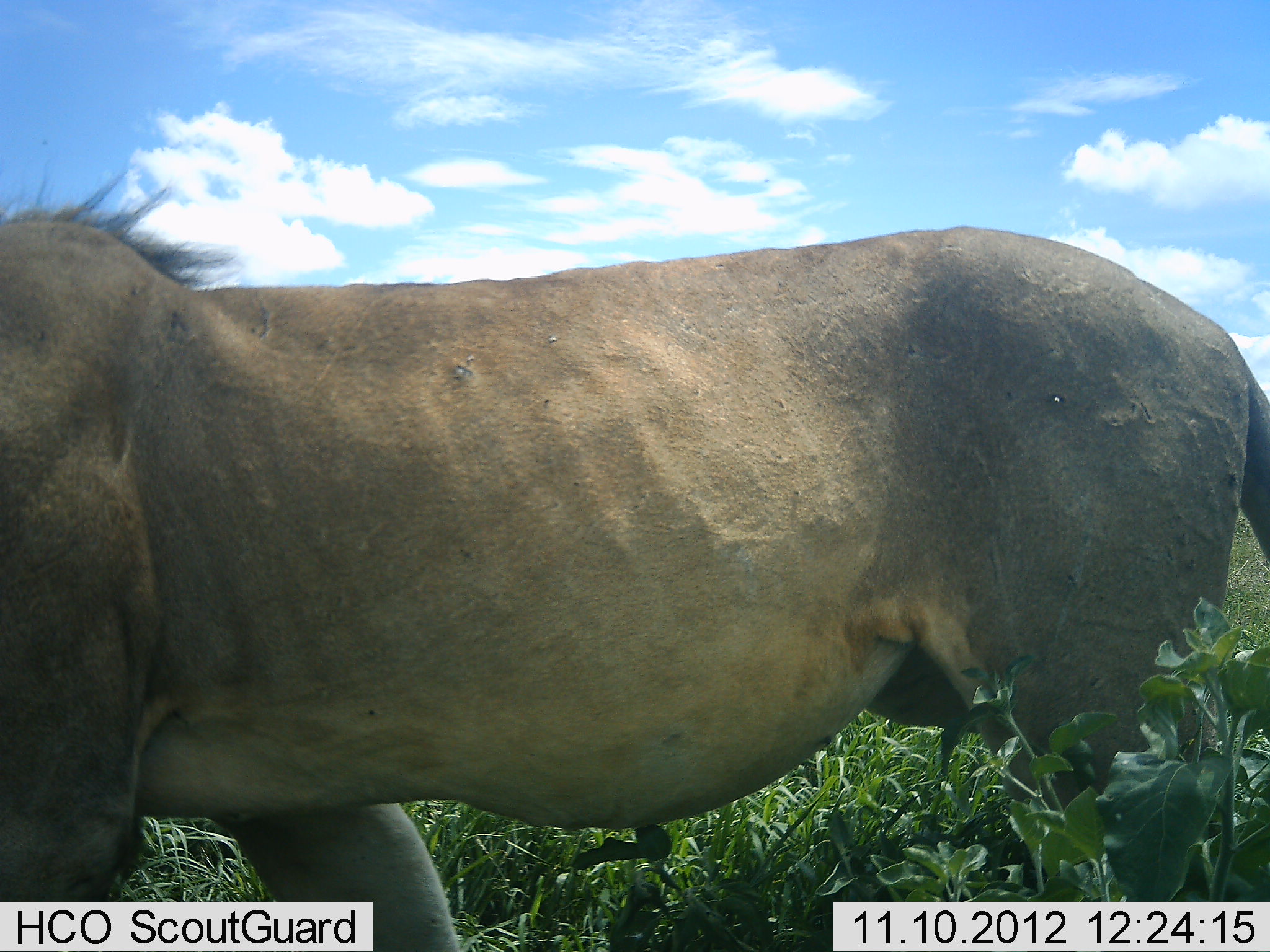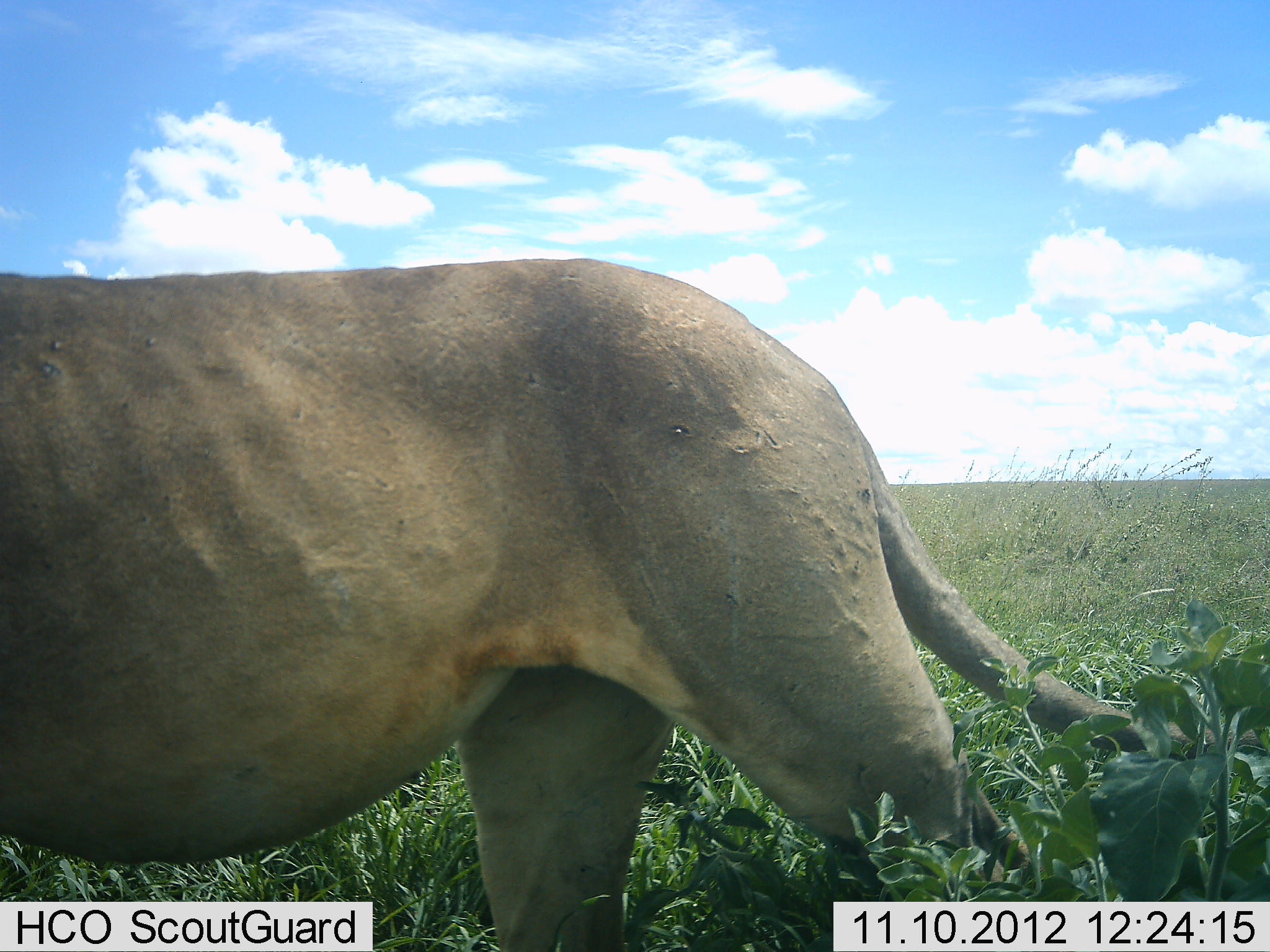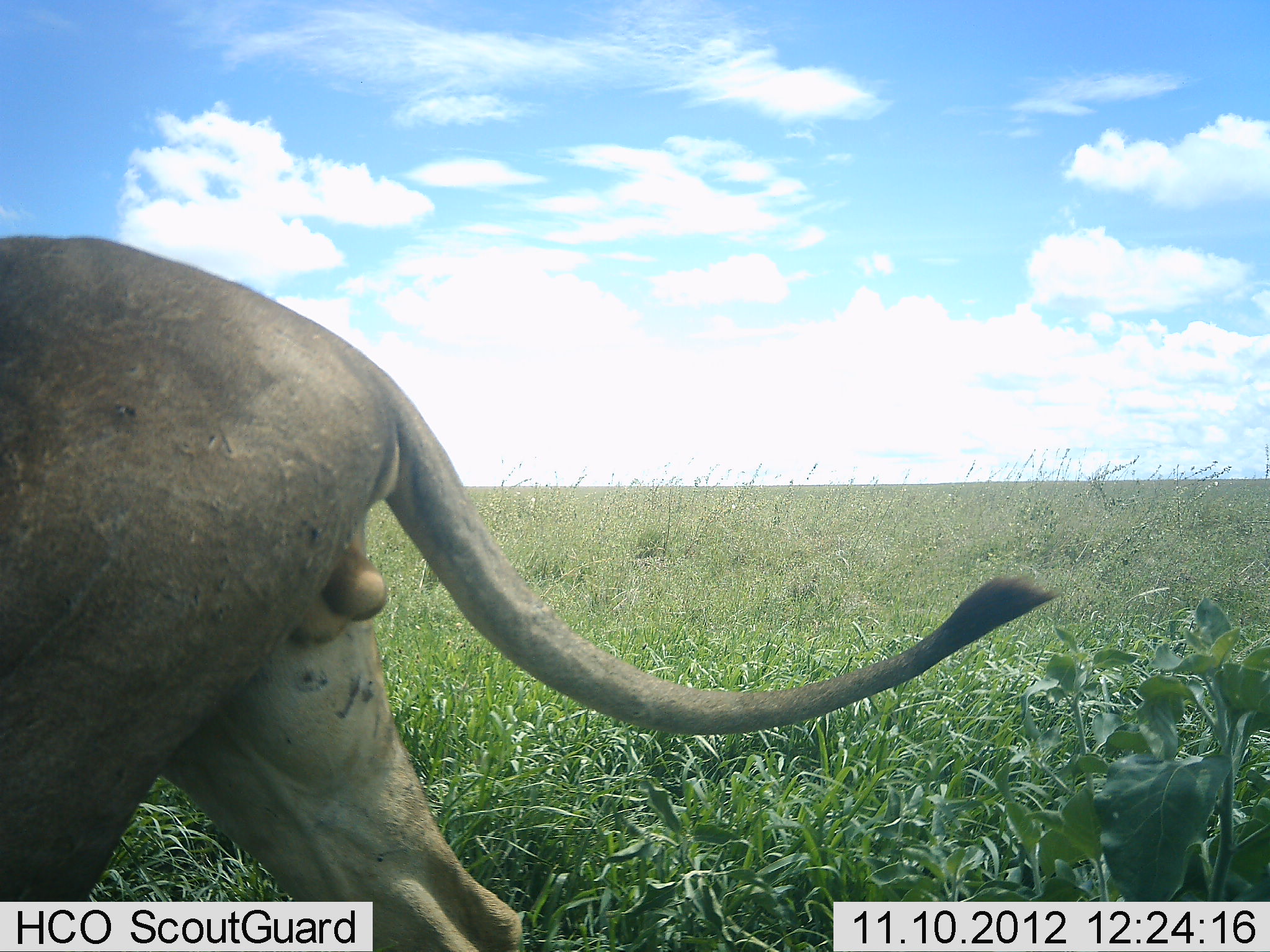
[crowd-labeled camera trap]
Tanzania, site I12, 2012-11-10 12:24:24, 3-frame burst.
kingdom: Animalia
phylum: Chordata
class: Mammalia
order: Carnivora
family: Felidae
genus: Panthera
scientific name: Panthera leo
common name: lion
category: lionmale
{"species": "lionmale (lion) (Panthera leo)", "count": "1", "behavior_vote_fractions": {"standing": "0%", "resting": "0%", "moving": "100%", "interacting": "0%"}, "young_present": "0%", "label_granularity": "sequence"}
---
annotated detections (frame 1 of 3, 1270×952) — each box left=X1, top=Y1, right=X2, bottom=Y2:
animal: left=1, top=174, right=1270, bottom=951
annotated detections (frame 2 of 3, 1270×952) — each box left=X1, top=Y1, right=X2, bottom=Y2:
animal: left=0, top=258, right=1269, bottom=952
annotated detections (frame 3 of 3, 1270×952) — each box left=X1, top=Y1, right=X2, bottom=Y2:
animal: left=0, top=236, right=1051, bottom=951